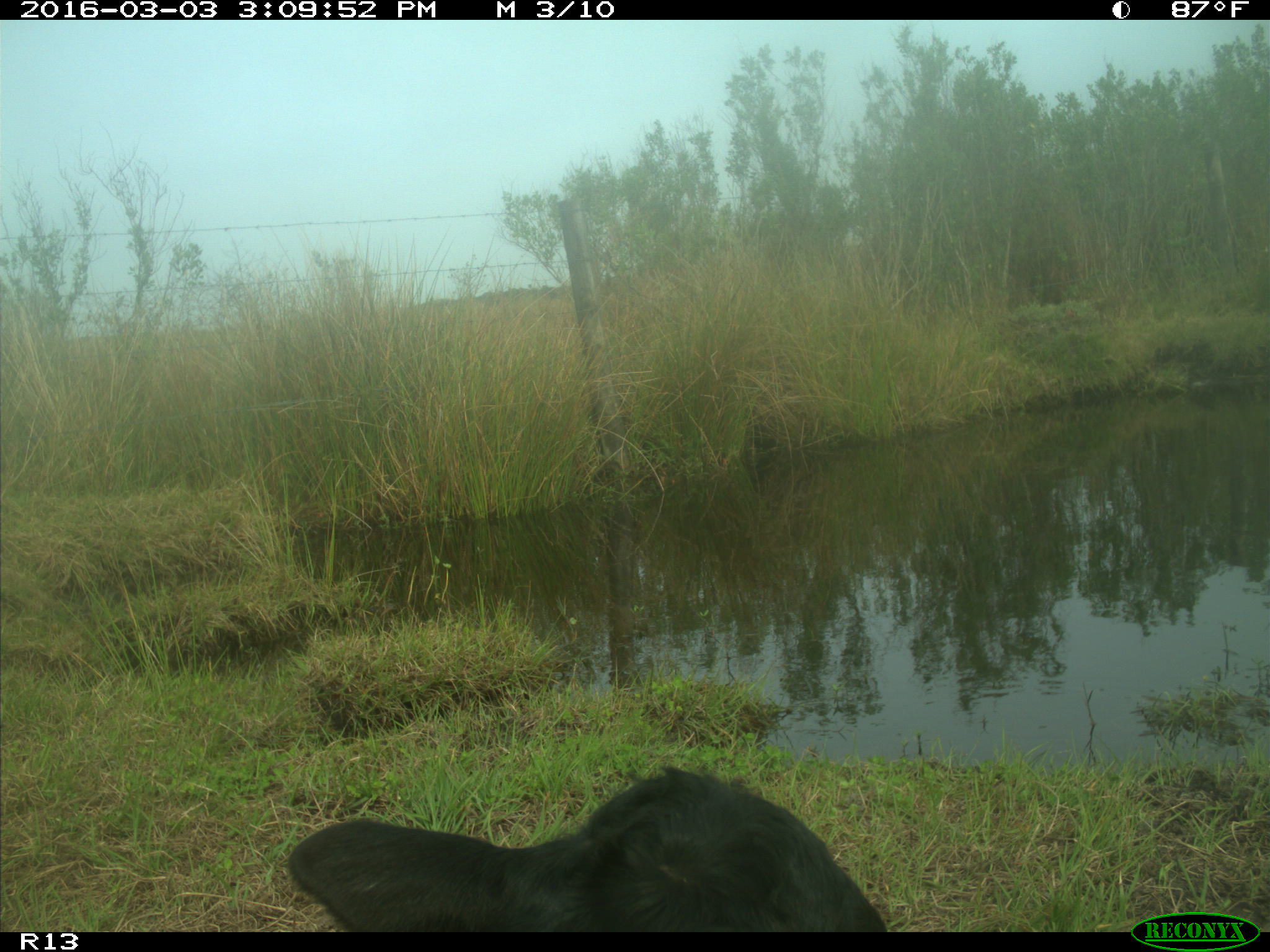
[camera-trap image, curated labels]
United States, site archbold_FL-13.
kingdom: Animalia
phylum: Chordata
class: Mammalia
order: Artiodactyla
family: Bovidae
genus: Bos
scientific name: Bos taurus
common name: domestic cow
Bos taurus (domestic cow).